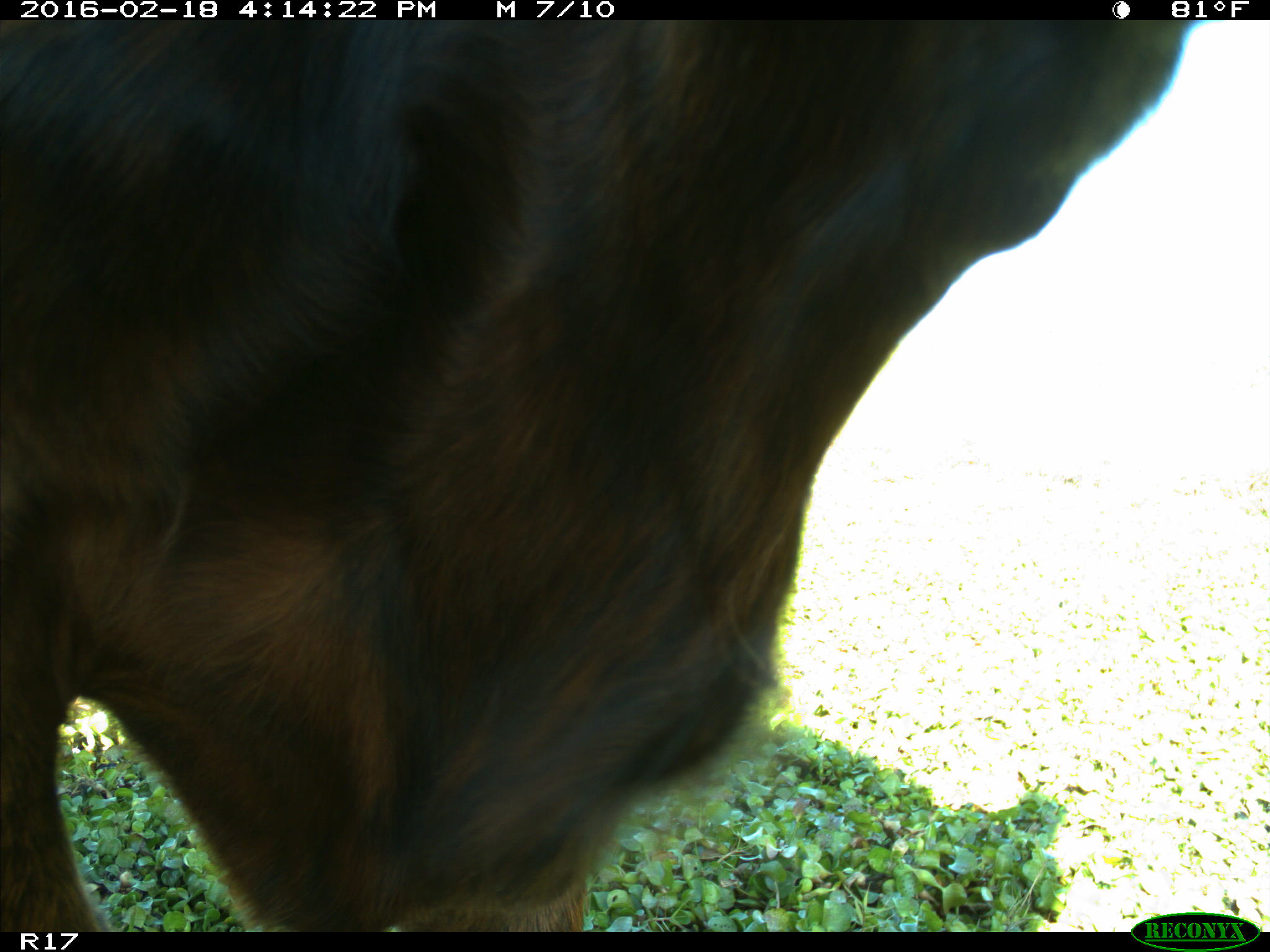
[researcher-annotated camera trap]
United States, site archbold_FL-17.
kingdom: Animalia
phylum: Chordata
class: Mammalia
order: Artiodactyla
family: Bovidae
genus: Bos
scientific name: Bos taurus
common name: domestic cow